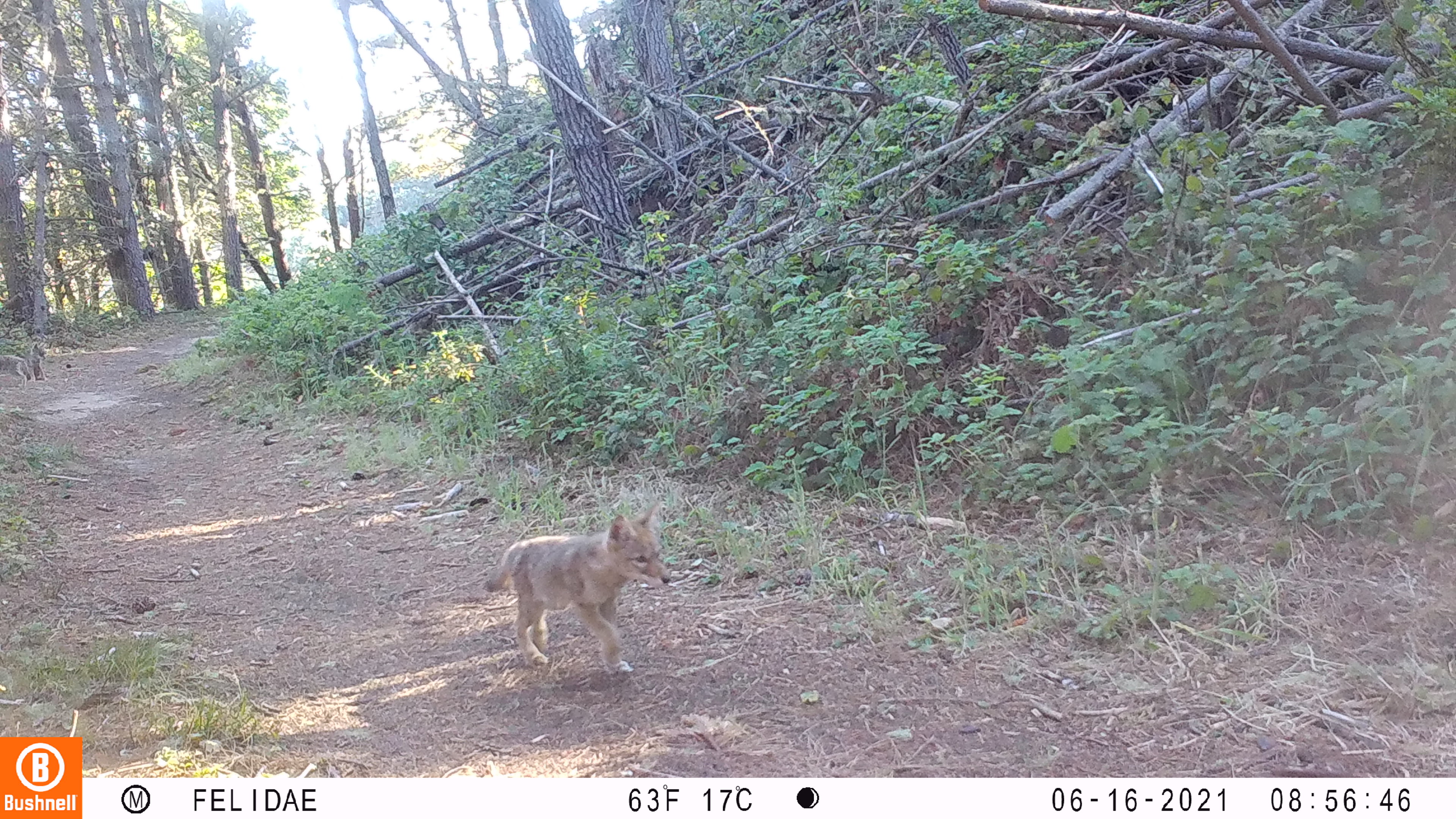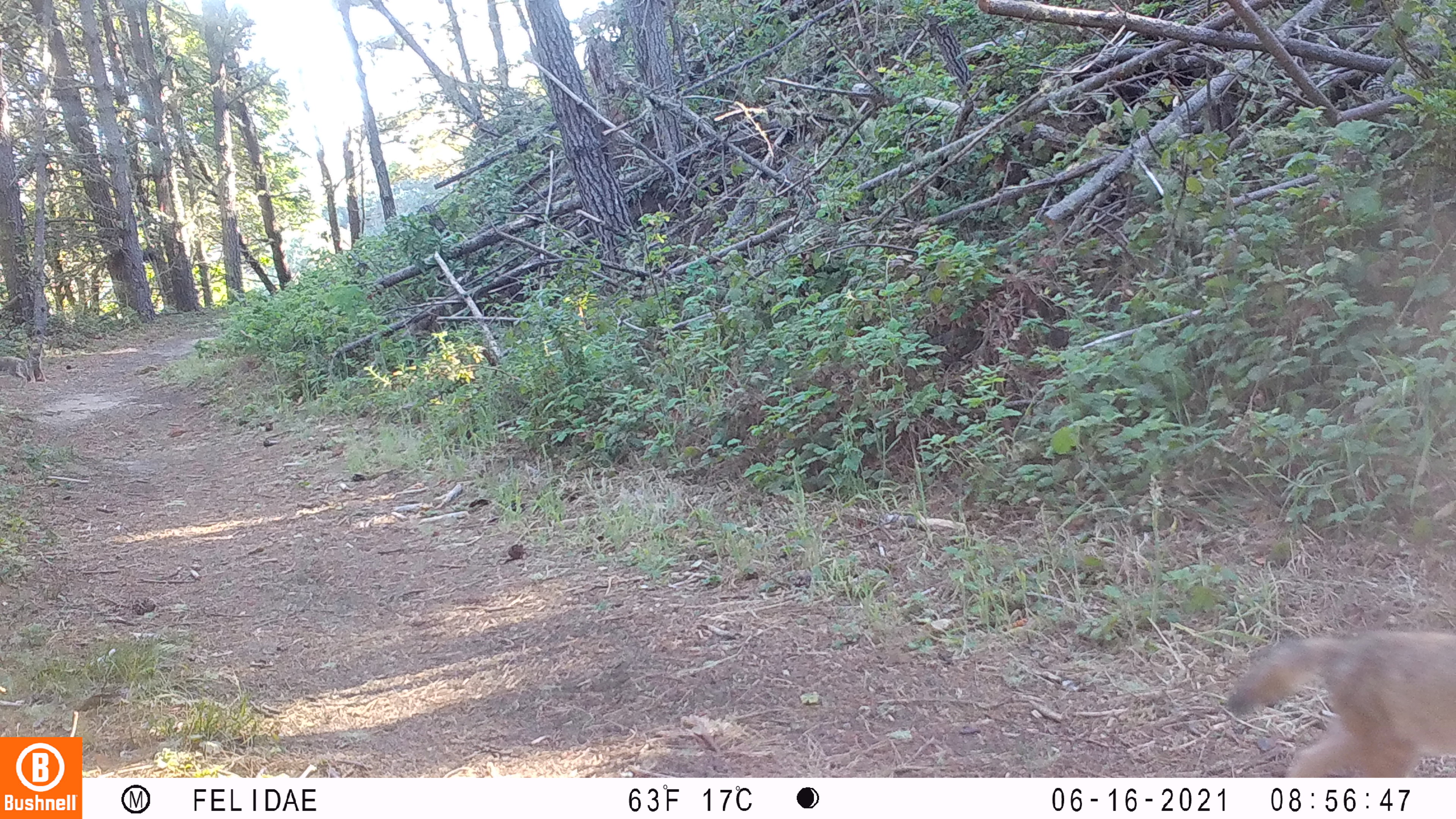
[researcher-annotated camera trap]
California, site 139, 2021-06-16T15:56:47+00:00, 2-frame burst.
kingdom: Animalia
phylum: Chordata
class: Mammalia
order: Carnivora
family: Canidae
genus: Canis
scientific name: Canis latrans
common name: coyote